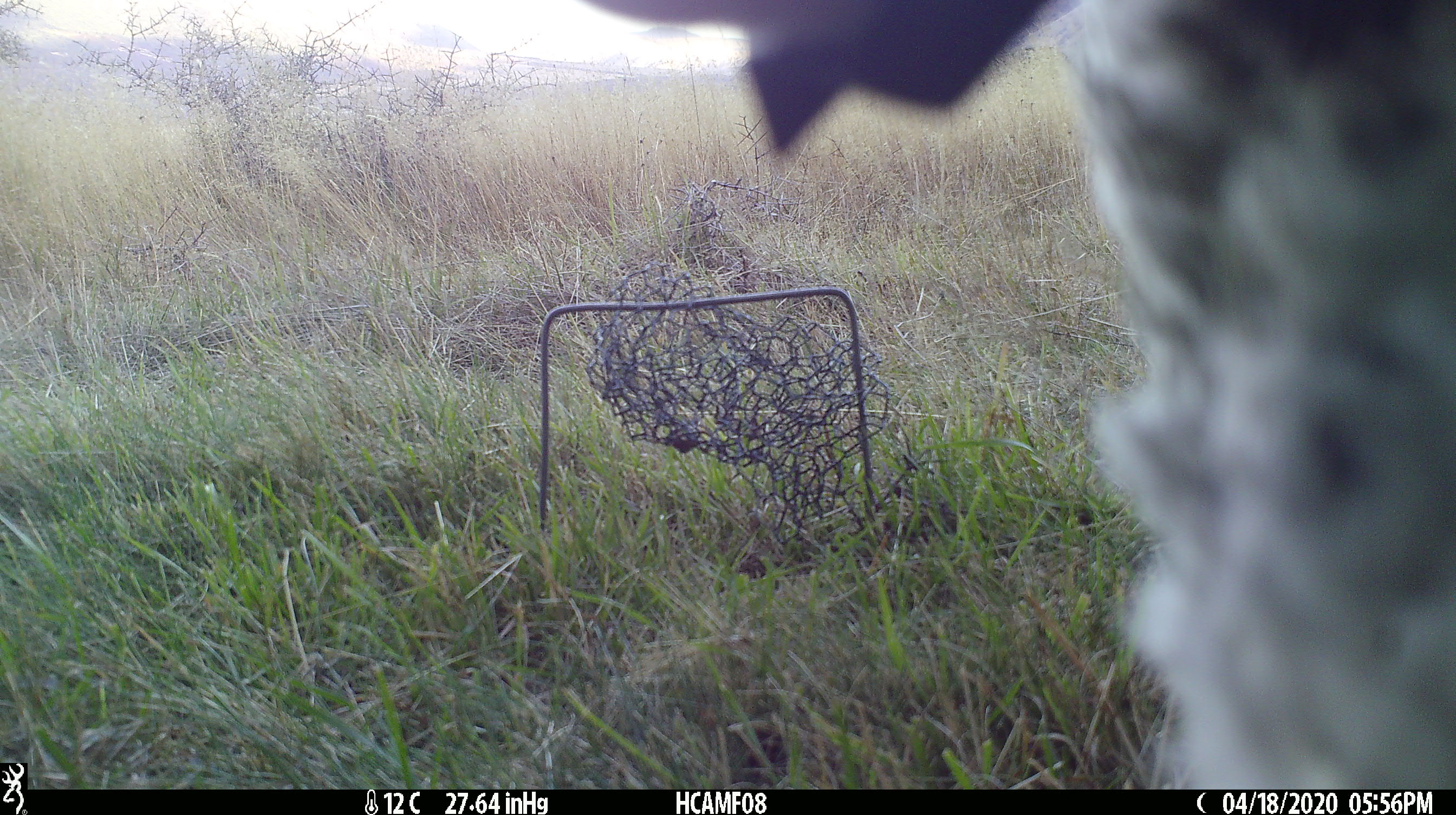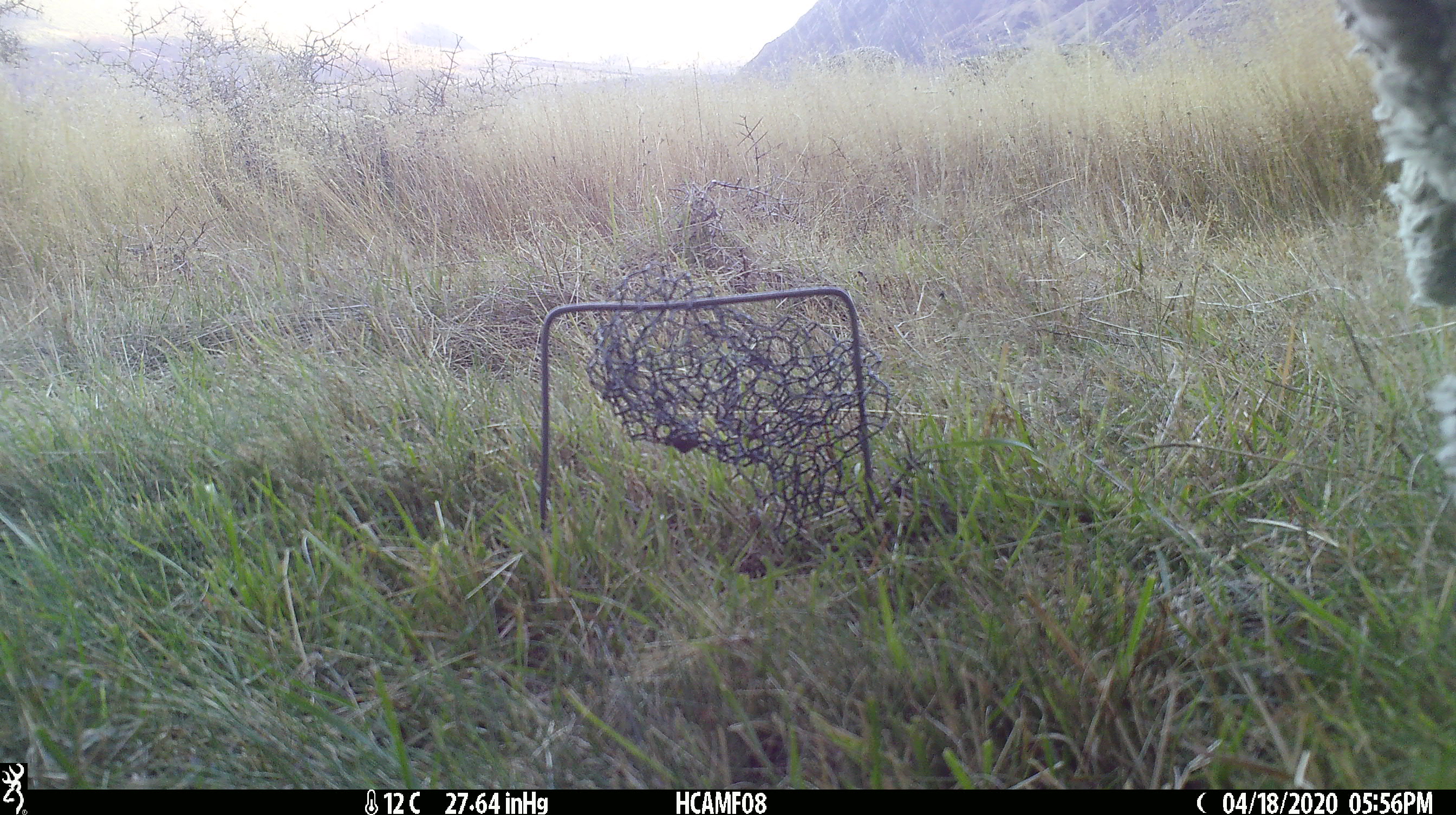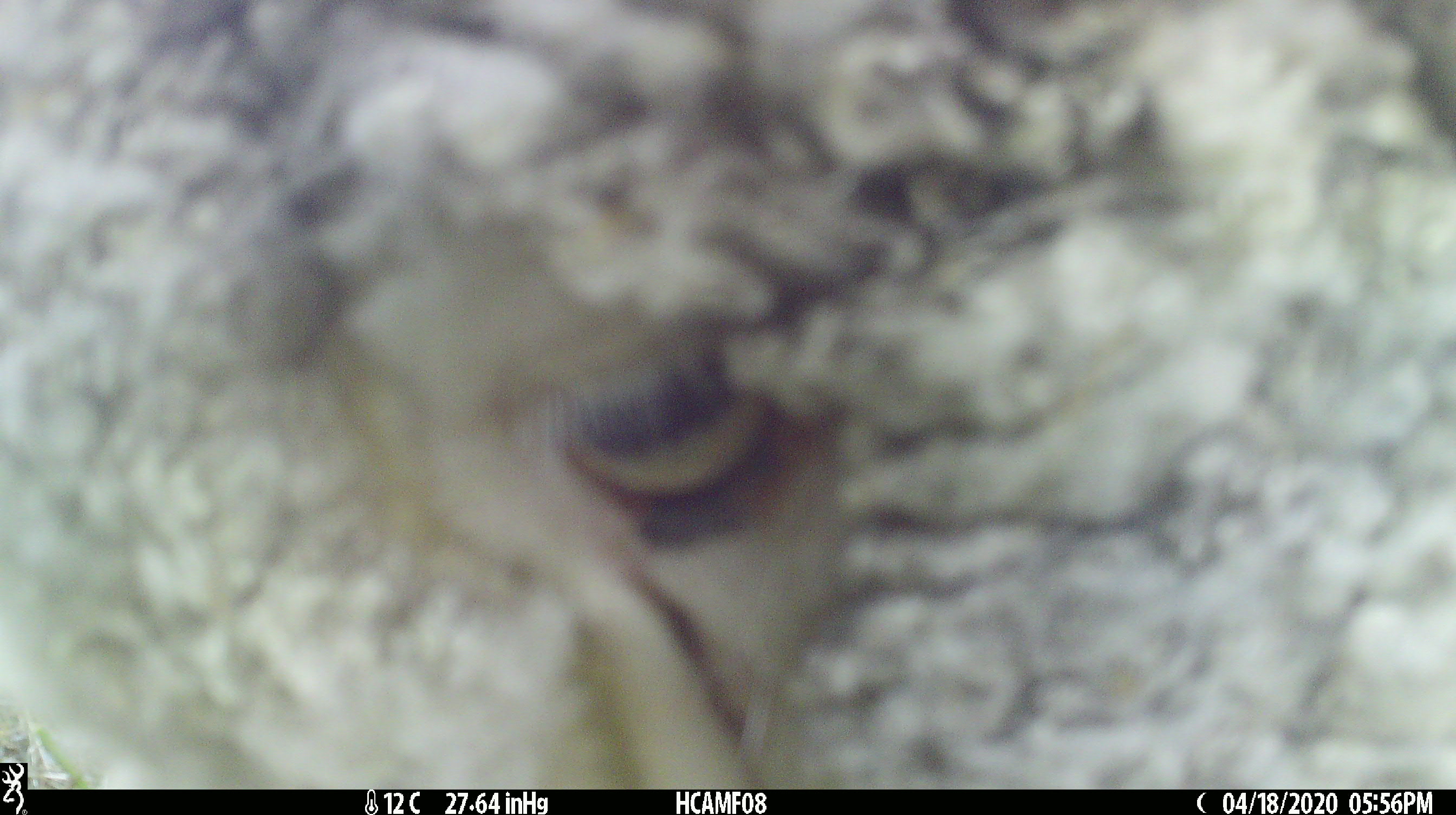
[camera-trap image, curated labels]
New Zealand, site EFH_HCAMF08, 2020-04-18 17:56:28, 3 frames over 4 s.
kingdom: Animalia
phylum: Chordata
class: Mammalia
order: Artiodactyla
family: Bovidae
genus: Ovis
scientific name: Ovis aries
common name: domestic sheep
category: sheep